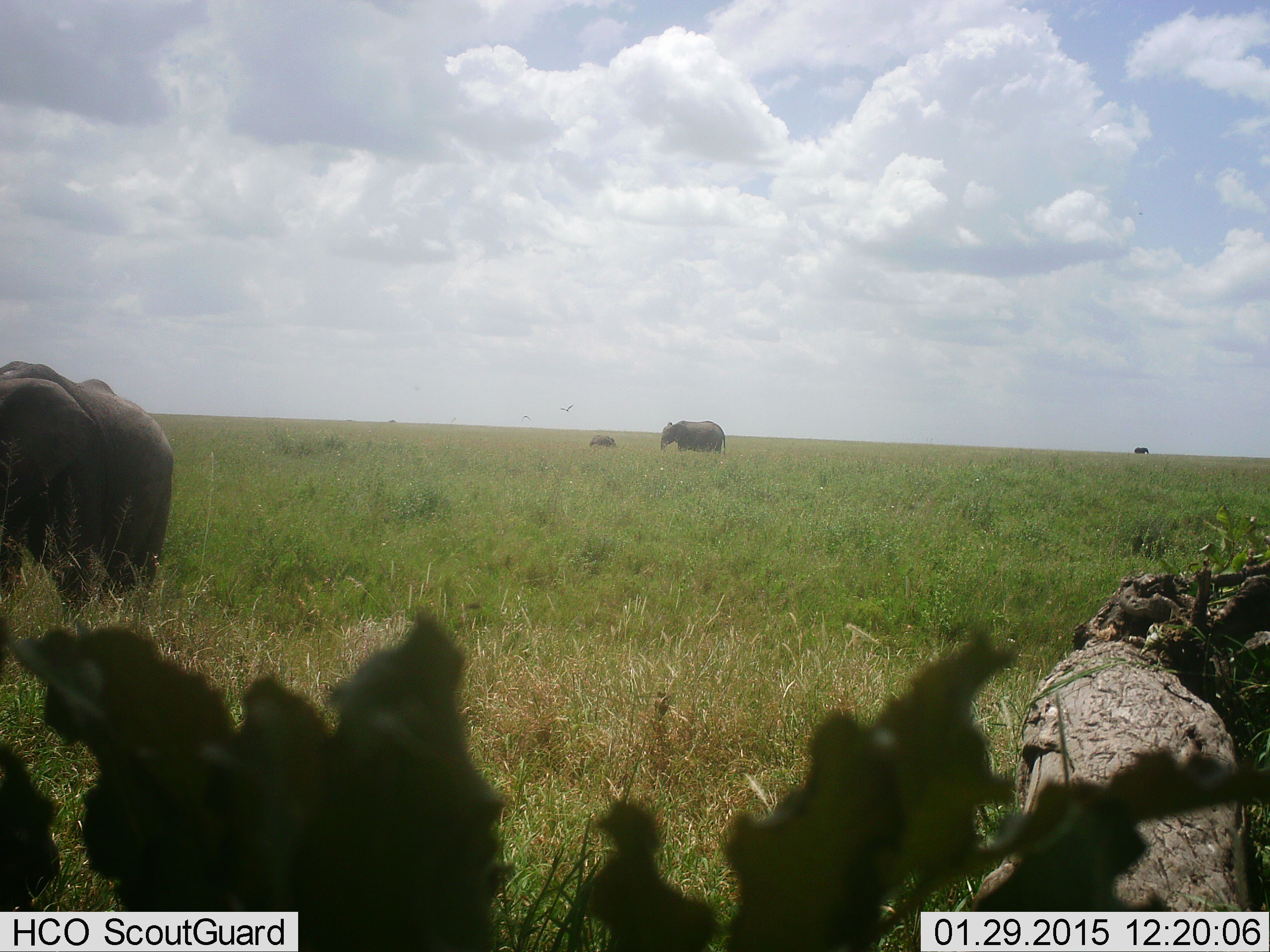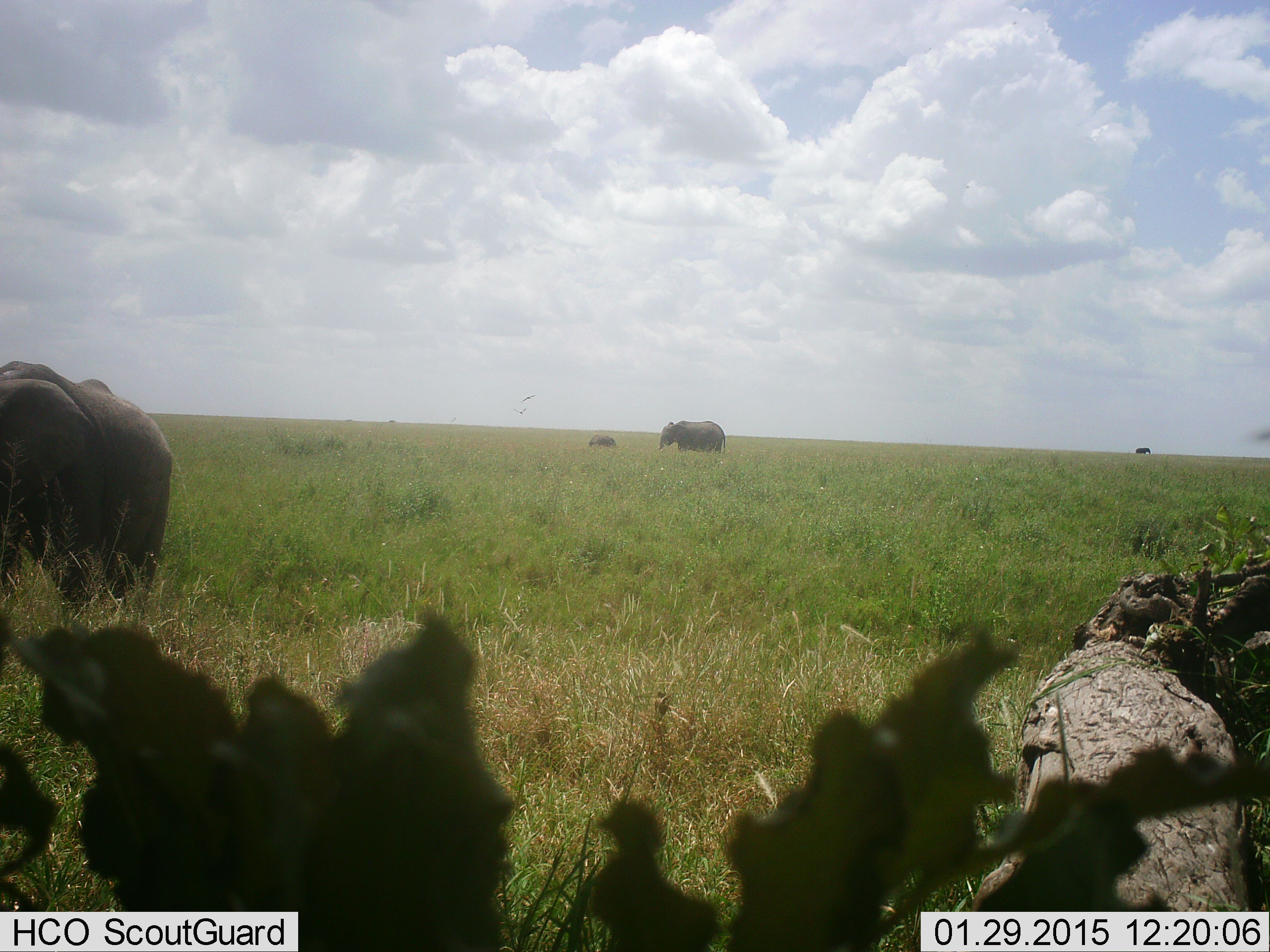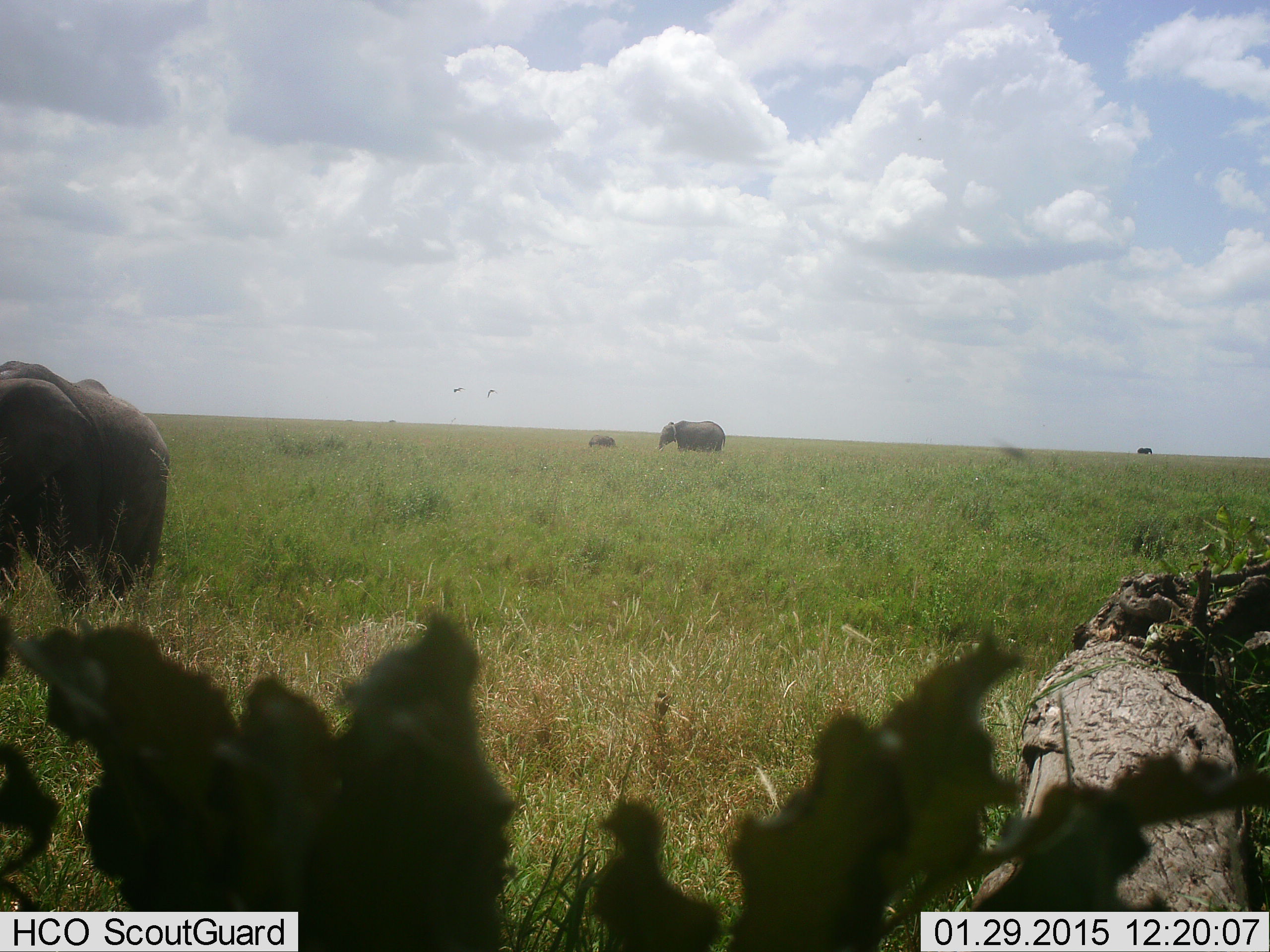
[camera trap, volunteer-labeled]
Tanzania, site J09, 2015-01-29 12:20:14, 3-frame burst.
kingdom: Animalia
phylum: Chordata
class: Mammalia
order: Proboscidea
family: Elephantidae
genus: Loxodonta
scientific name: Loxodonta africana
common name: african bush elephant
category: elephant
Elephant (african bush elephant) (Loxodonta africana), count 3. Behavior (volunteer vote fractions): standing 64%, resting 0%, moving 27%, interacting 0%. Young present (vote fraction): 82%. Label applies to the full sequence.